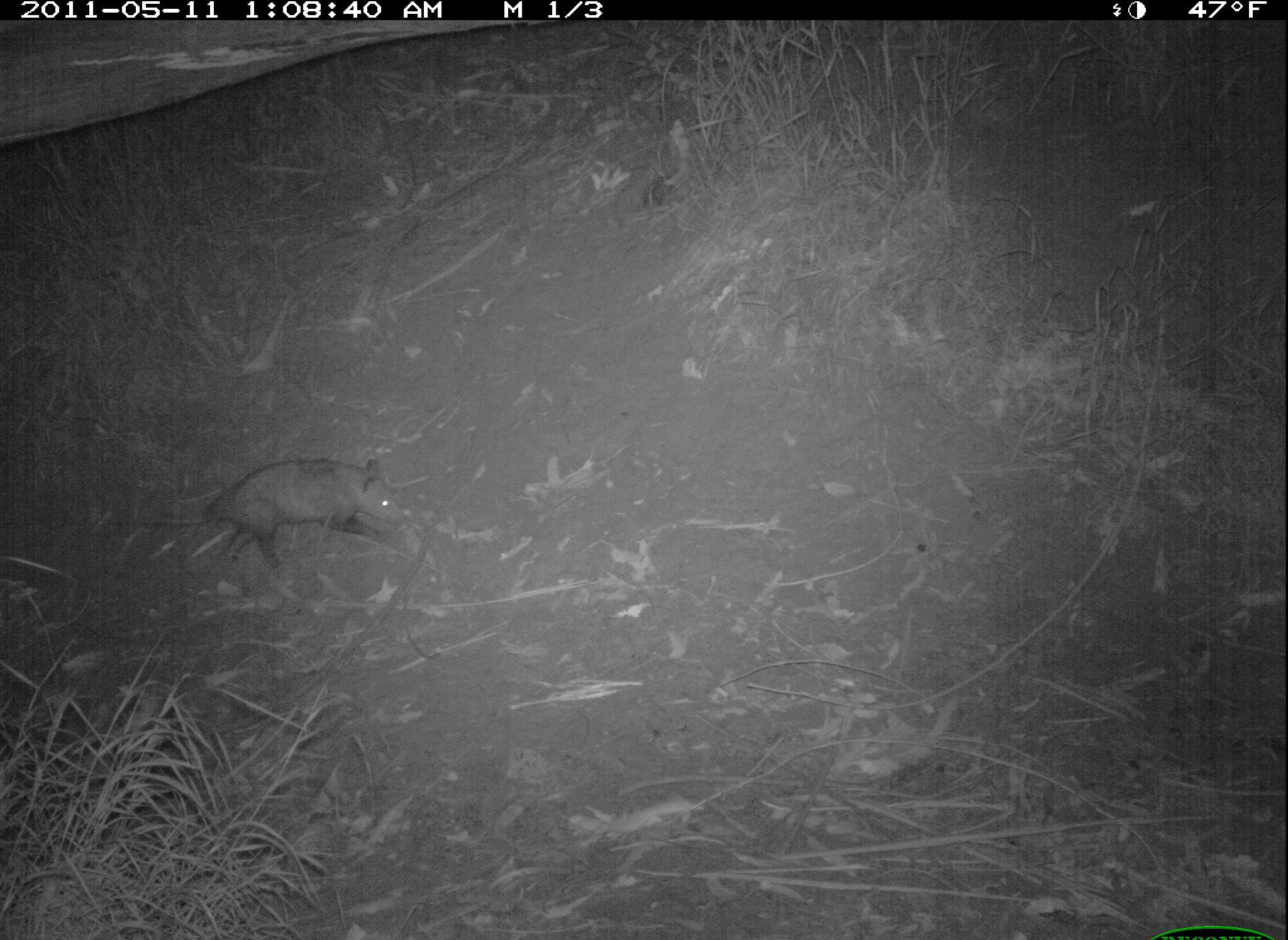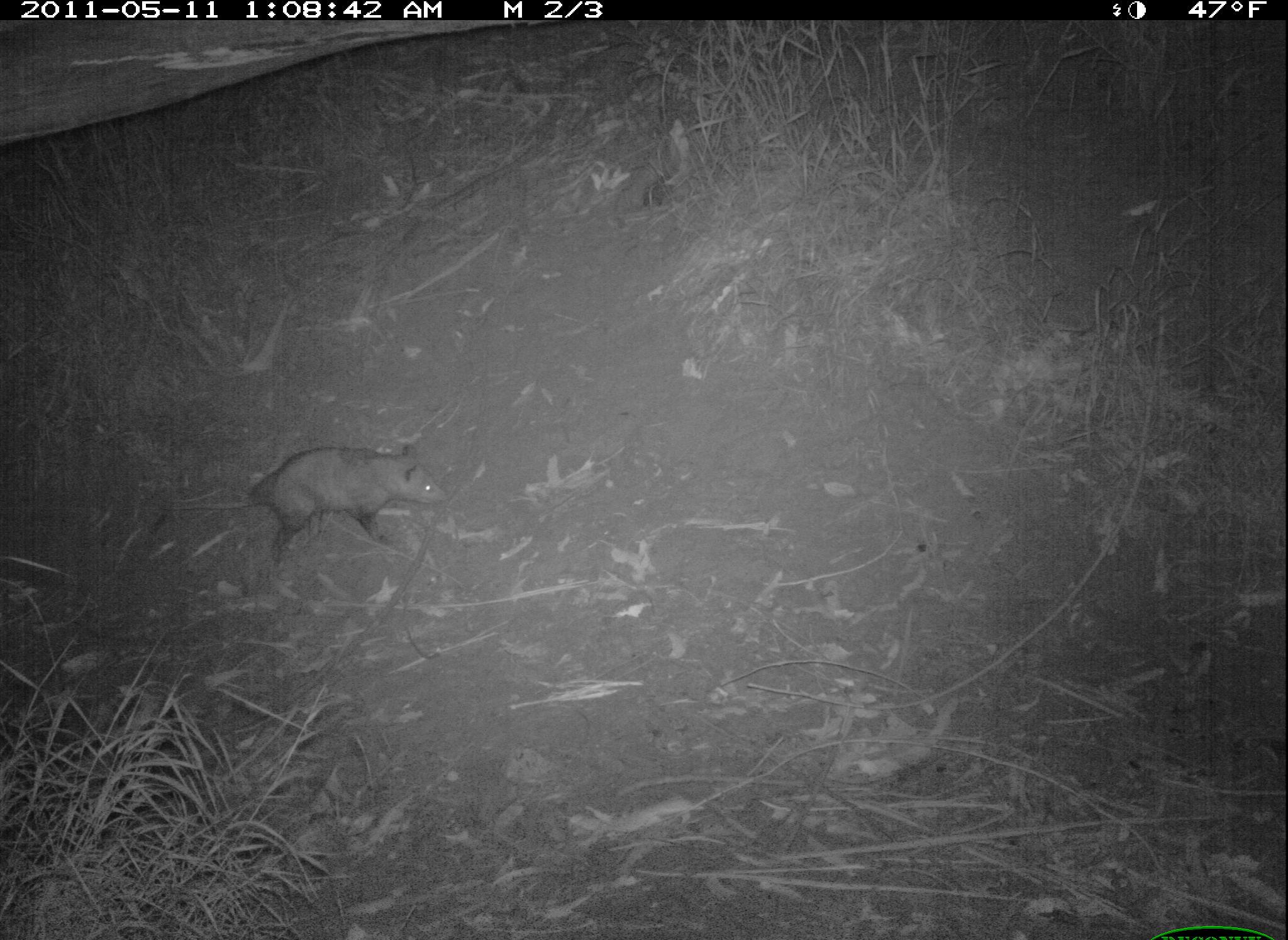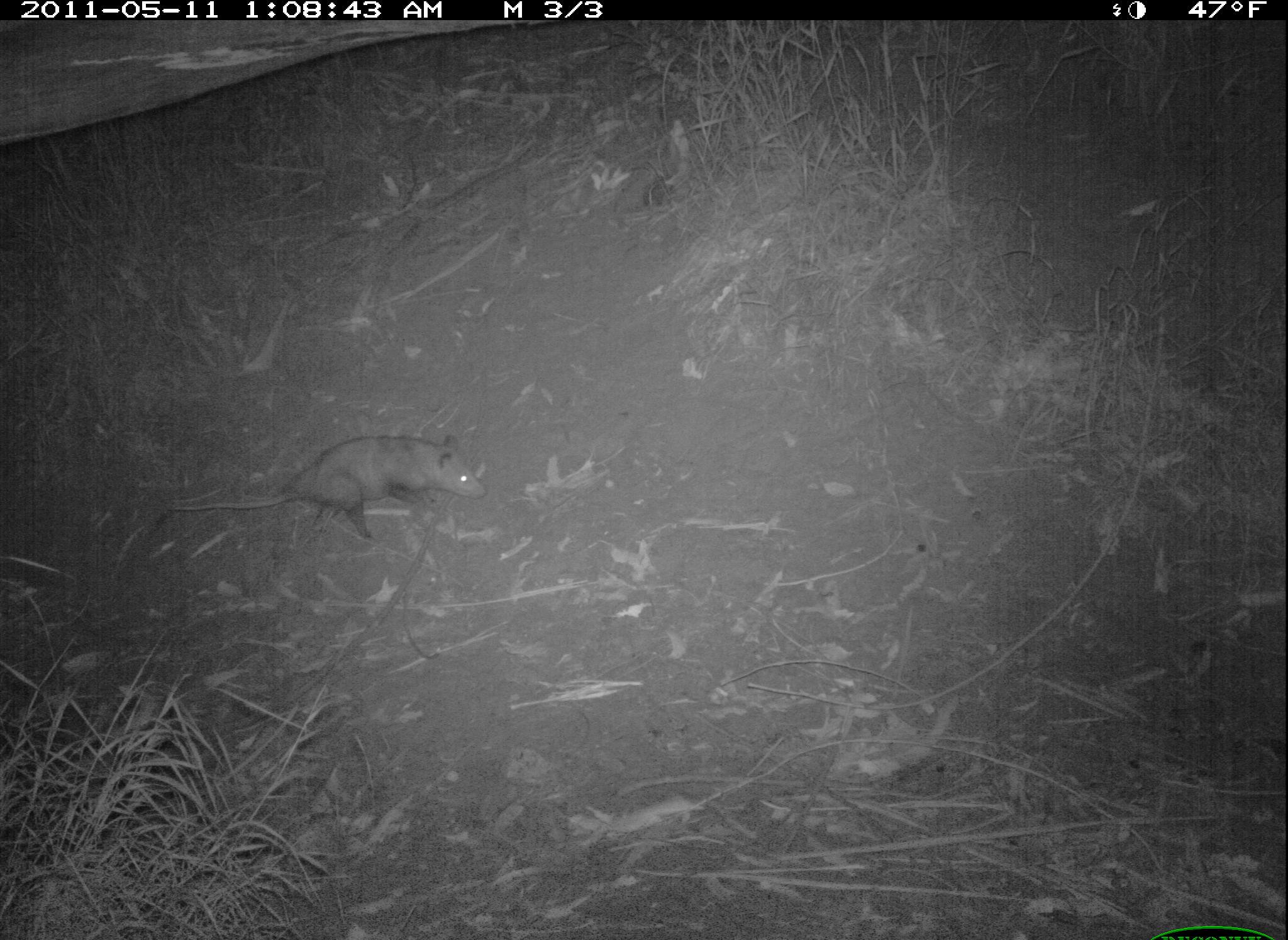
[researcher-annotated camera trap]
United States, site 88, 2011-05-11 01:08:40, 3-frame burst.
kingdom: Animalia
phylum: Chordata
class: Mammalia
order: Didelphimorphia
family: Didelphidae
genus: Didelphis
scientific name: Didelphis virginiana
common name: virginia opossum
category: opossum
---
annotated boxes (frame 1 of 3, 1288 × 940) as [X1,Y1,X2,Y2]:
opossum: [115,452,409,576]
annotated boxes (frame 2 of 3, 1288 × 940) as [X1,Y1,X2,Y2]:
opossum: [167,428,469,585]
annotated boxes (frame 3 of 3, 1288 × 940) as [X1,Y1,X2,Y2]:
opossum: [151,427,491,548]